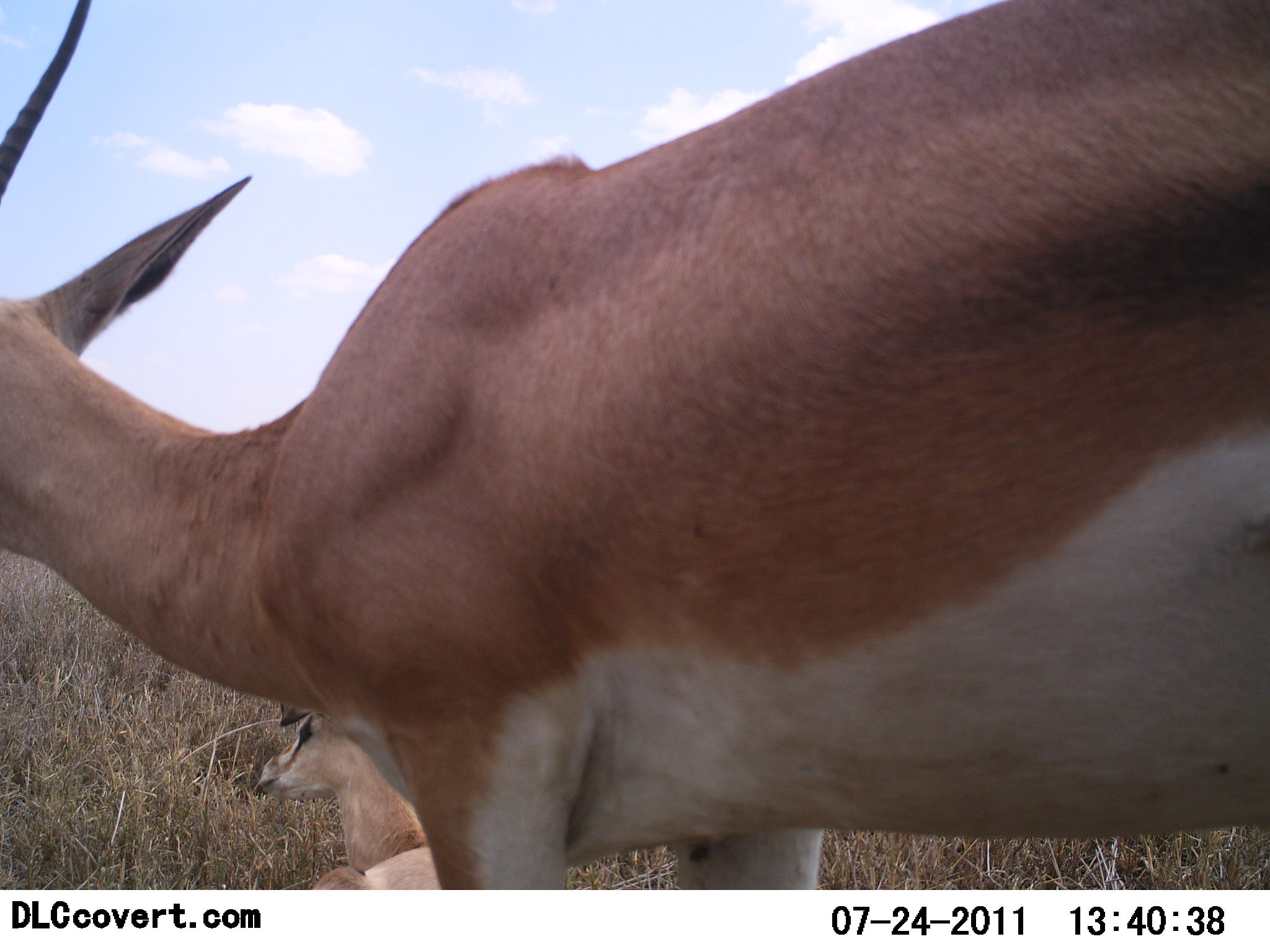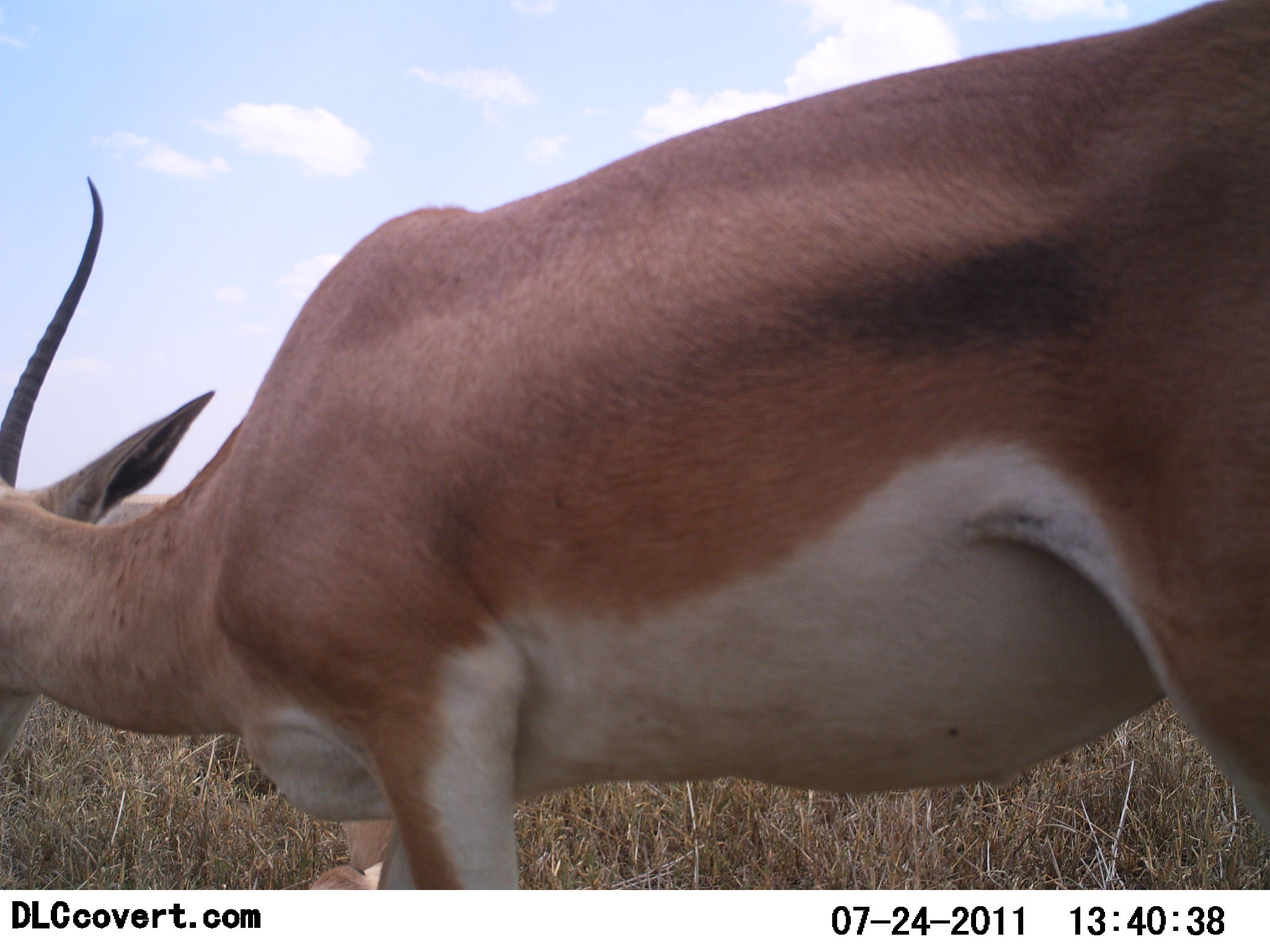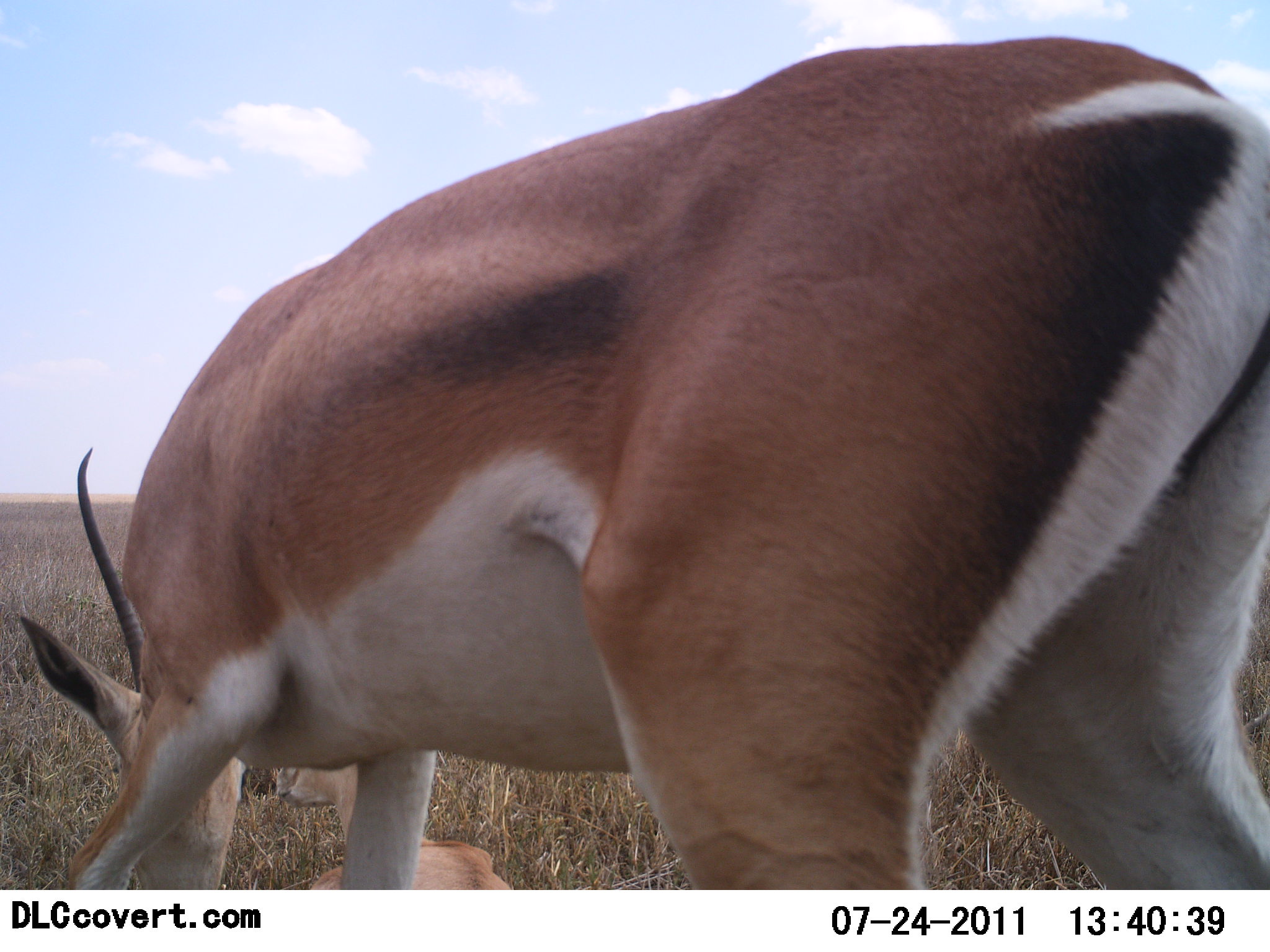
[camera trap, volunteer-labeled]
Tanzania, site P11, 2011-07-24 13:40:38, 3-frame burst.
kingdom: Animalia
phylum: Chordata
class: Mammalia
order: Artiodactyla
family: Bovidae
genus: Nanger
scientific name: Nanger granti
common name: grant's gazelle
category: gazellegrants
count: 2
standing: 50%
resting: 67%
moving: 33%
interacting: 0%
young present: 17%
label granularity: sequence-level